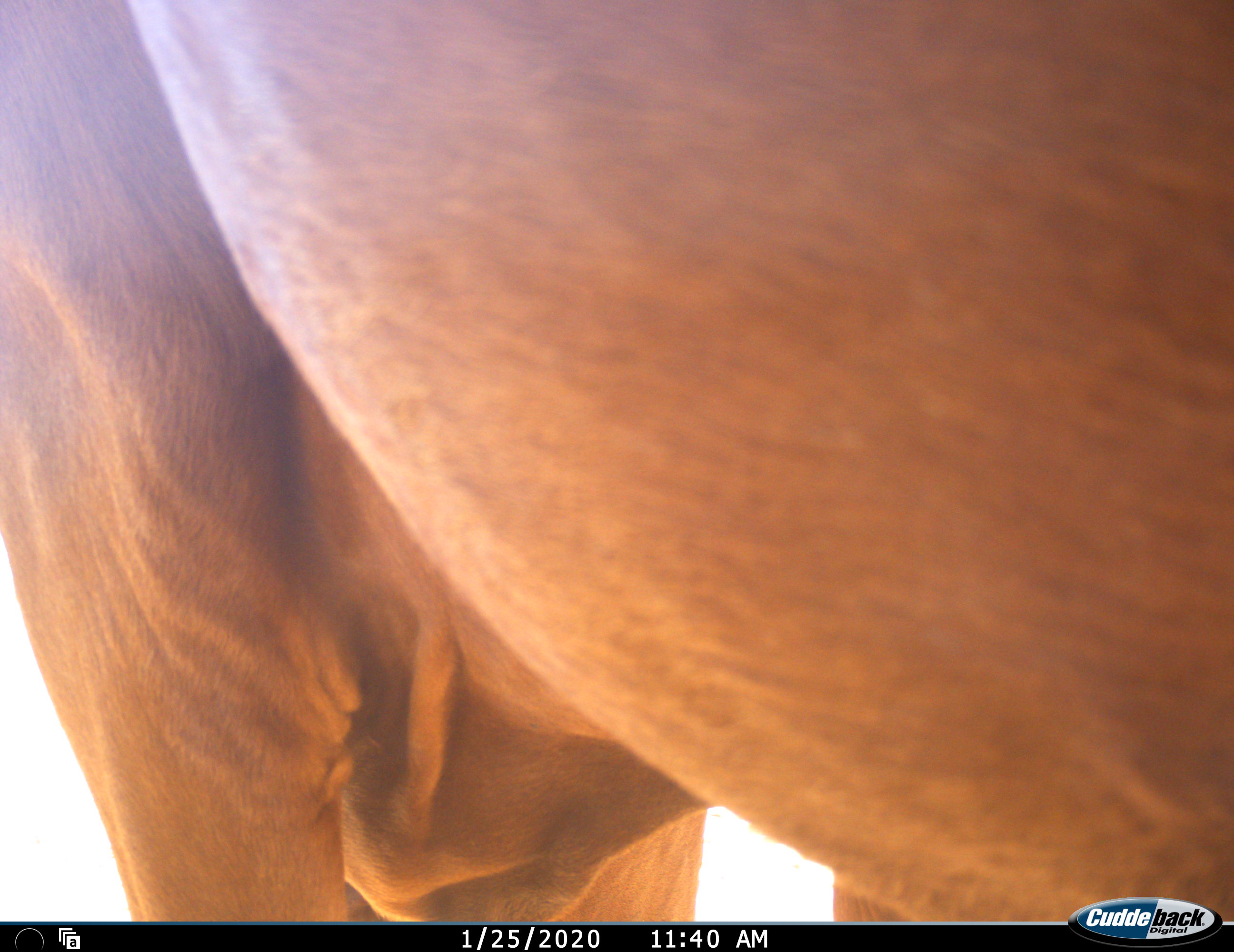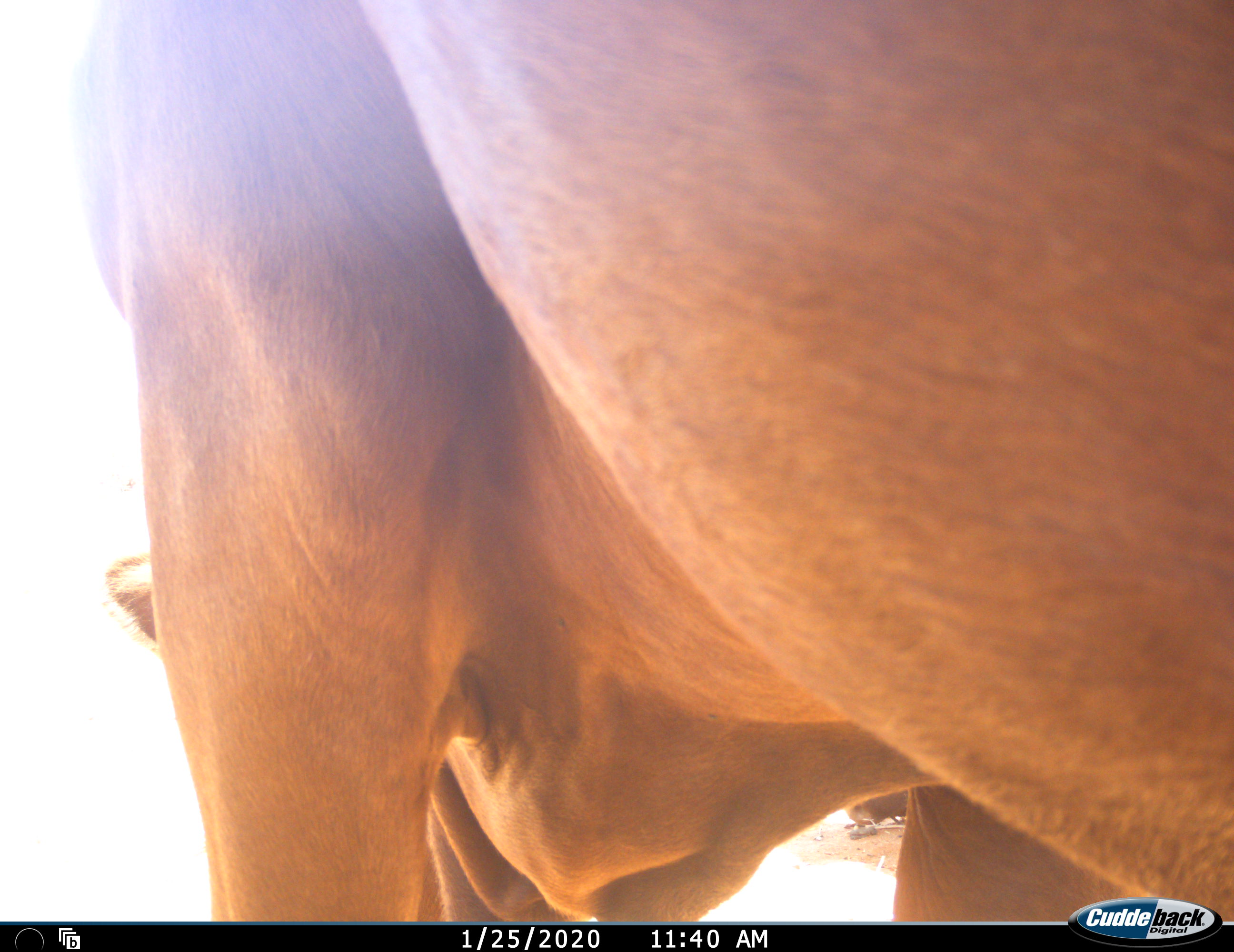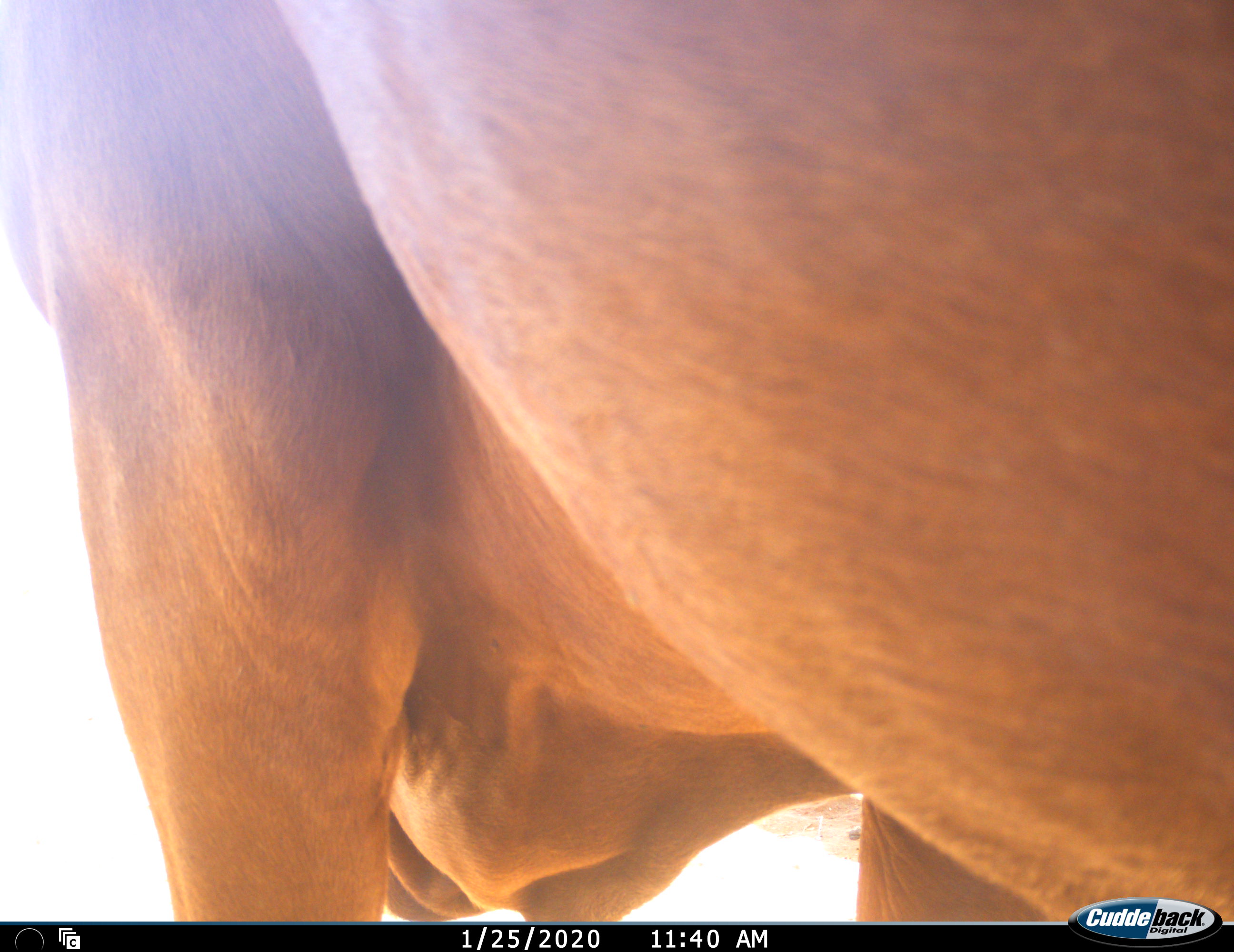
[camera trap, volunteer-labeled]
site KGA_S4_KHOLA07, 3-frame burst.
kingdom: Animalia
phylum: Chordata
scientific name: Vertebrata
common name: domestic animal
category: domesticanimal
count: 1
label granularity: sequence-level